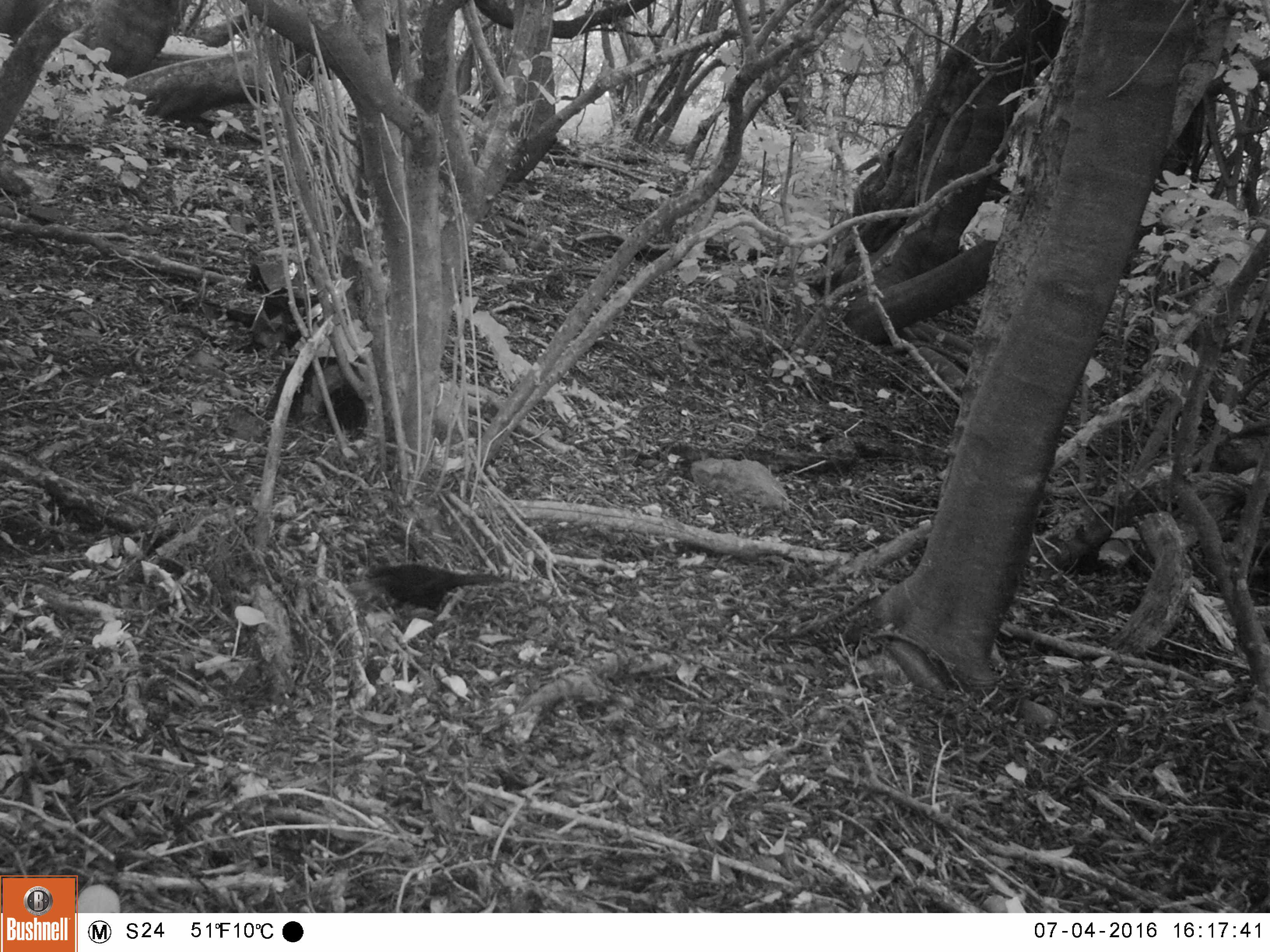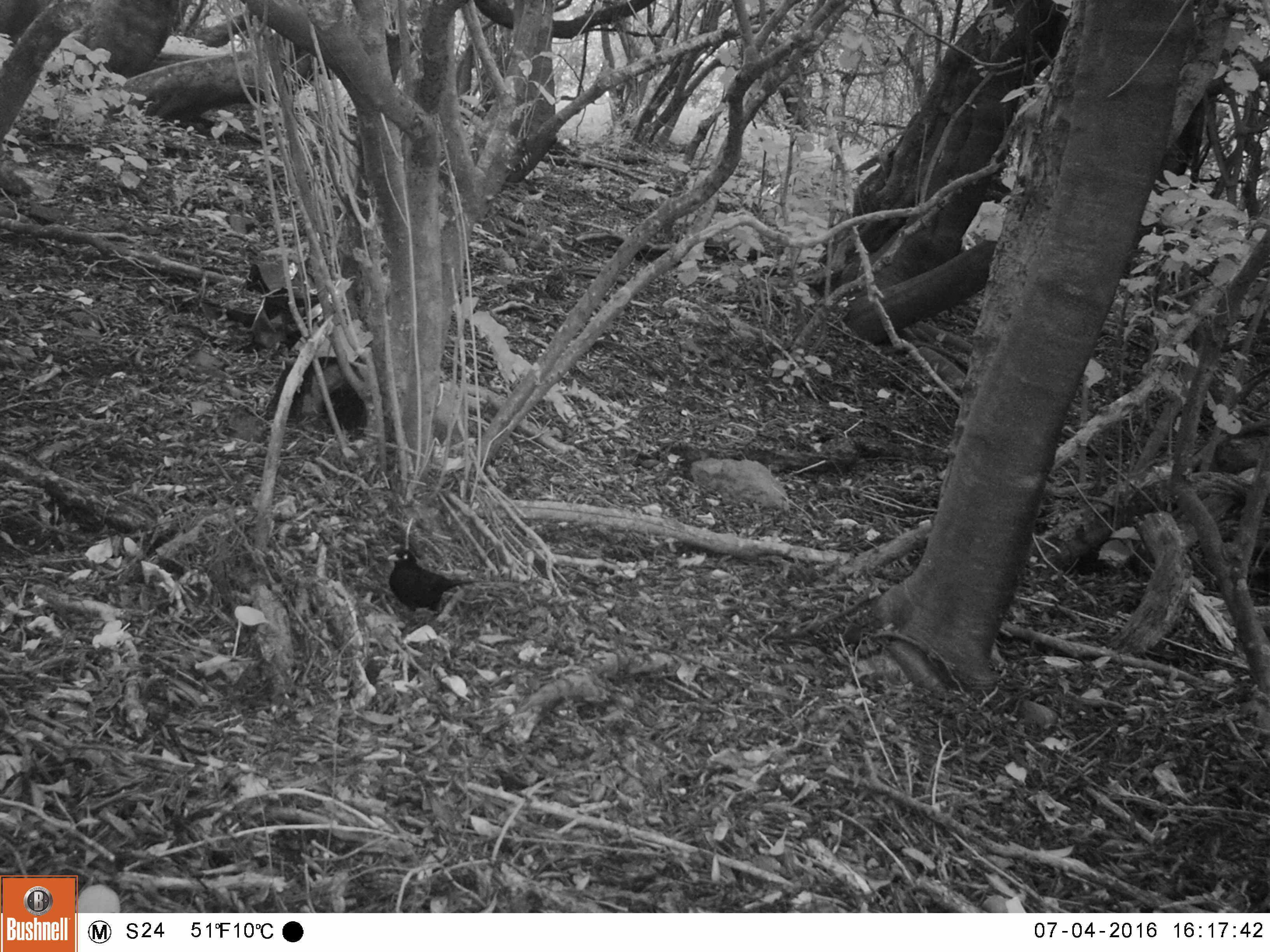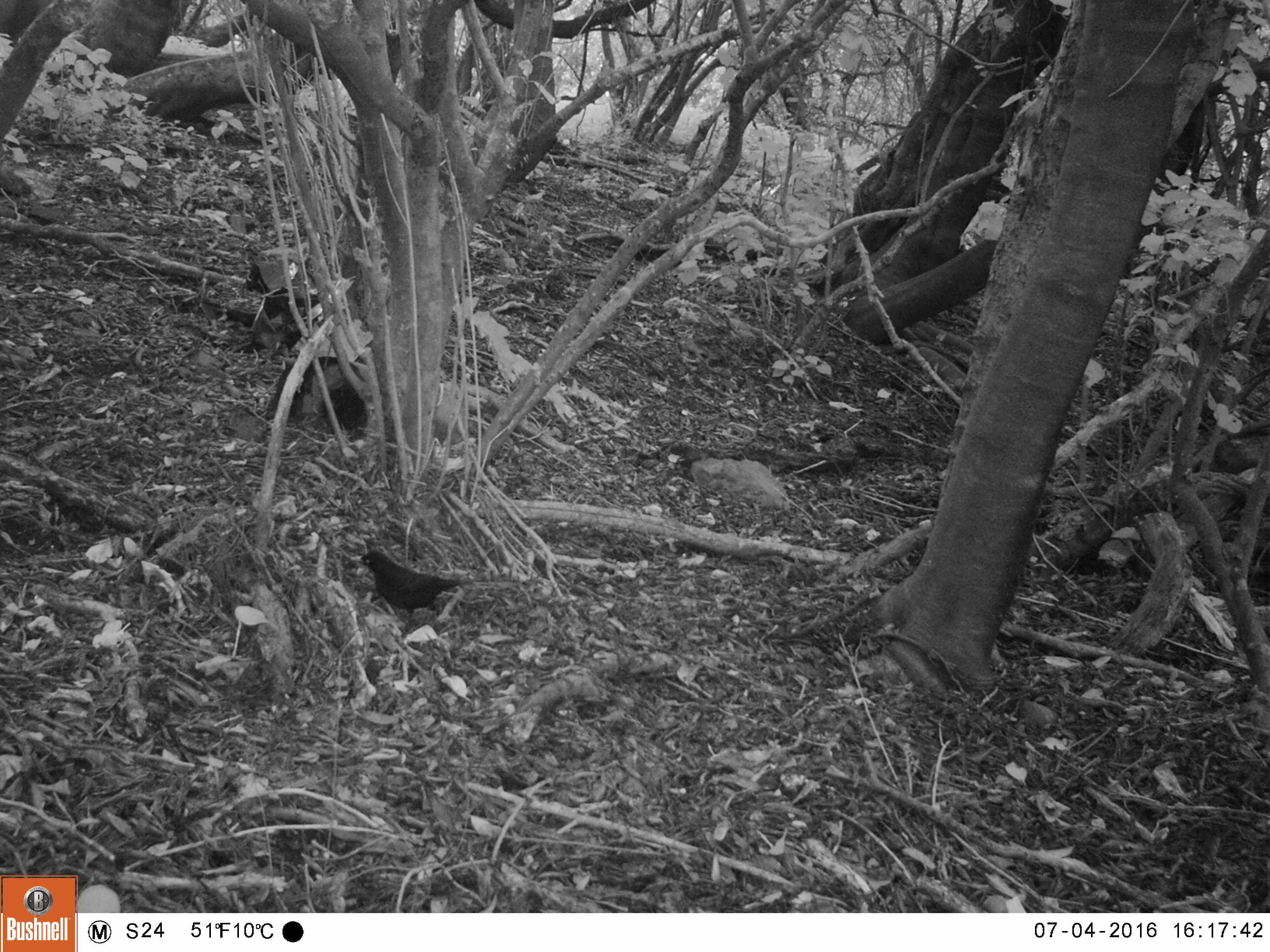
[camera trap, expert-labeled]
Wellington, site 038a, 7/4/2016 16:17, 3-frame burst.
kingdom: Animalia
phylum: Chordata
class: Aves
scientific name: Aves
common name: bird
Bird (Aves).